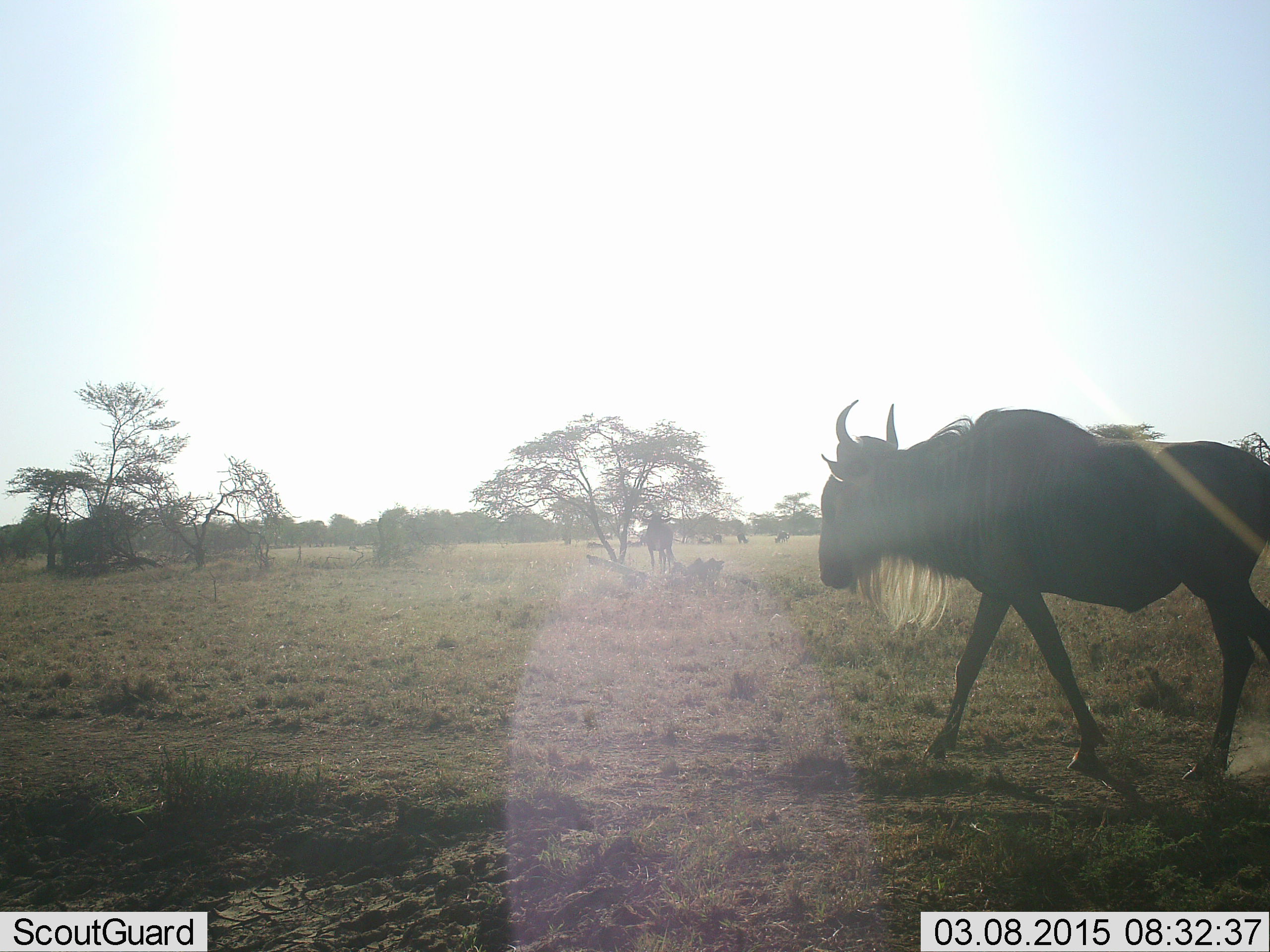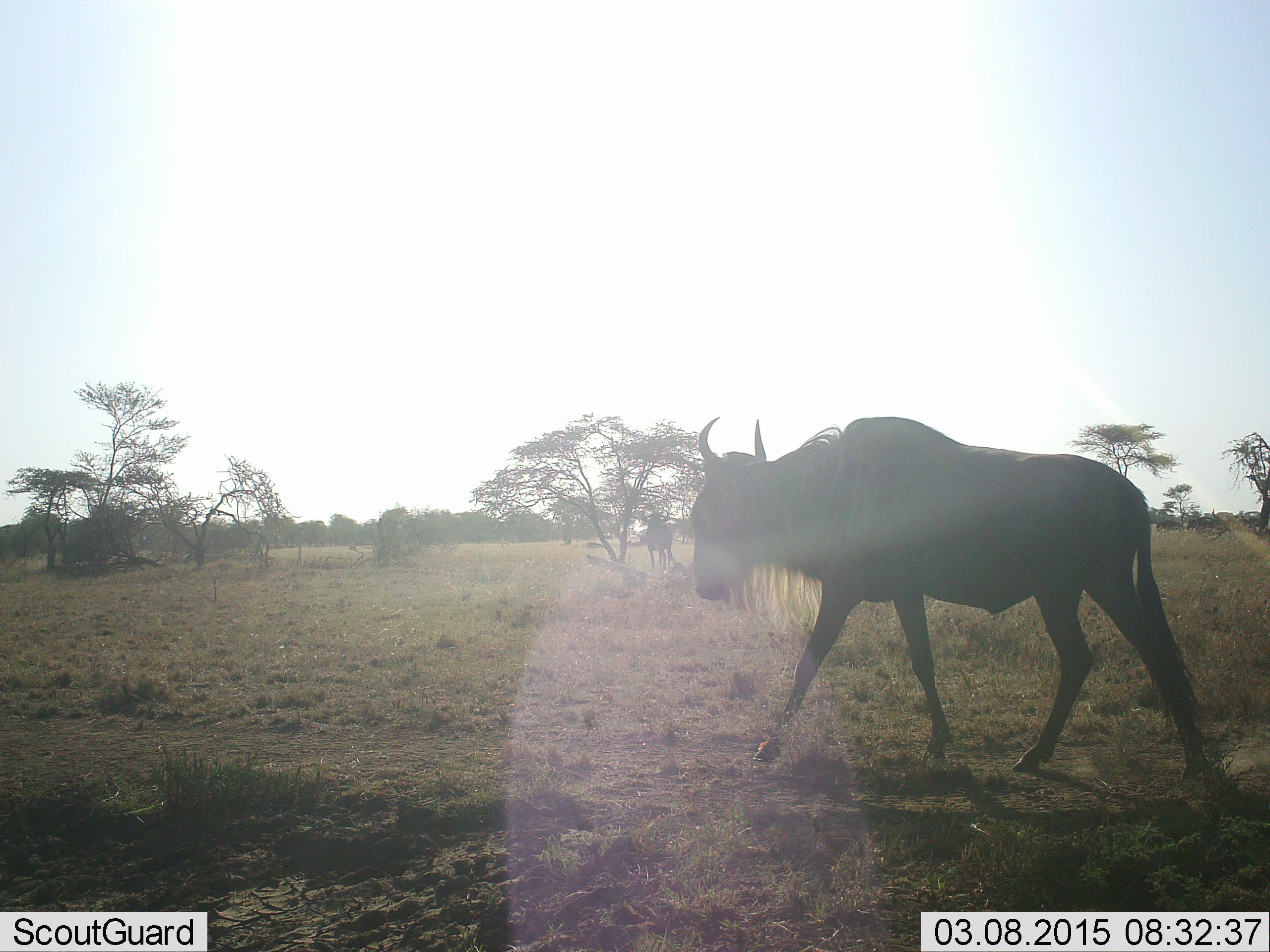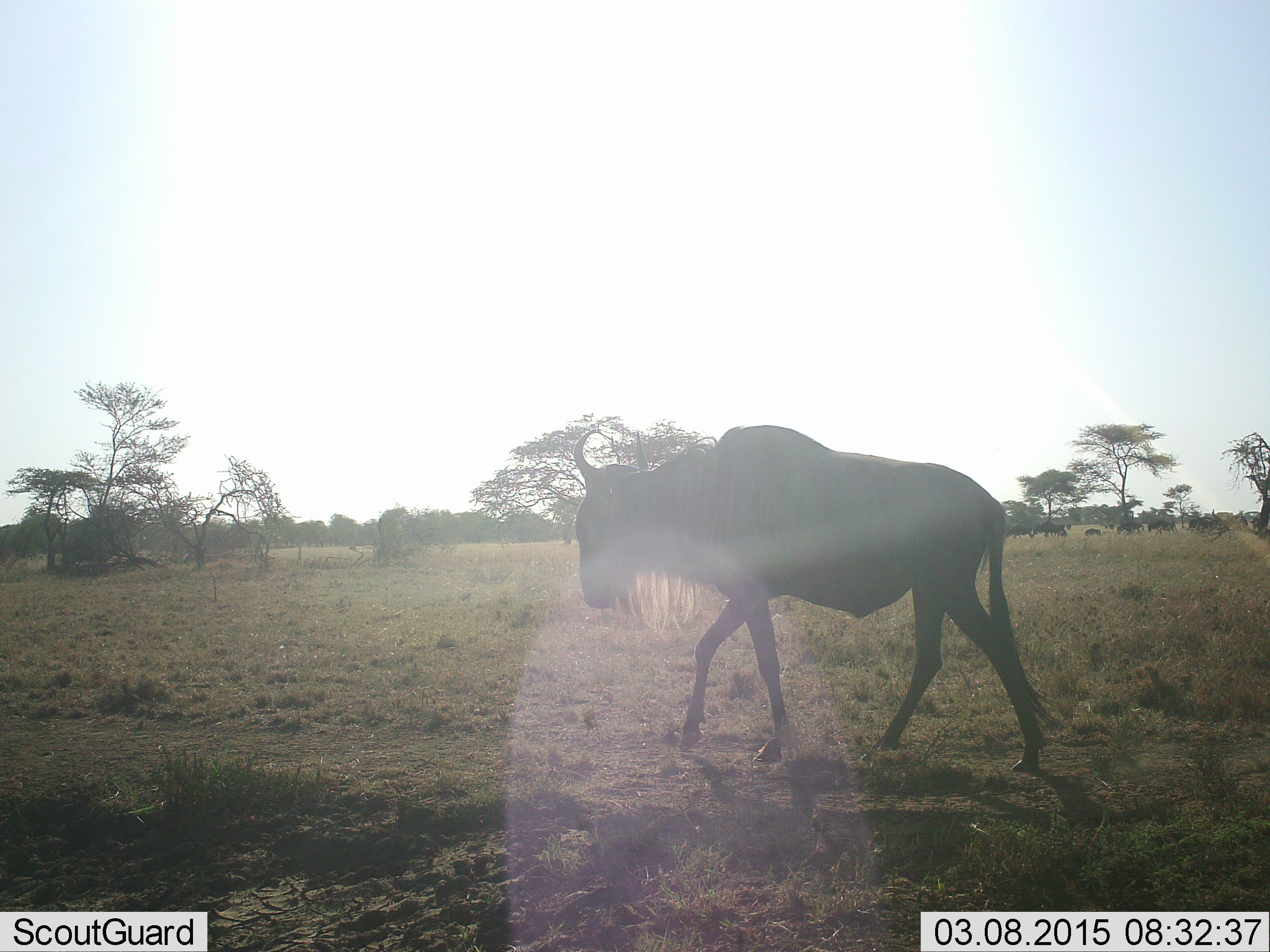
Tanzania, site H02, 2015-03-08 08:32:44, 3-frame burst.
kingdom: Animalia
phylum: Chordata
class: Mammalia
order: Artiodactyla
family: Bovidae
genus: Connochaetes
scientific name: Connochaetes taurinus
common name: blue wildebeest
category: wildebeest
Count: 1.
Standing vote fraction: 0%.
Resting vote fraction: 0%.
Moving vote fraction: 100%.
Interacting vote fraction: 0%.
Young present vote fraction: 0%.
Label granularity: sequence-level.